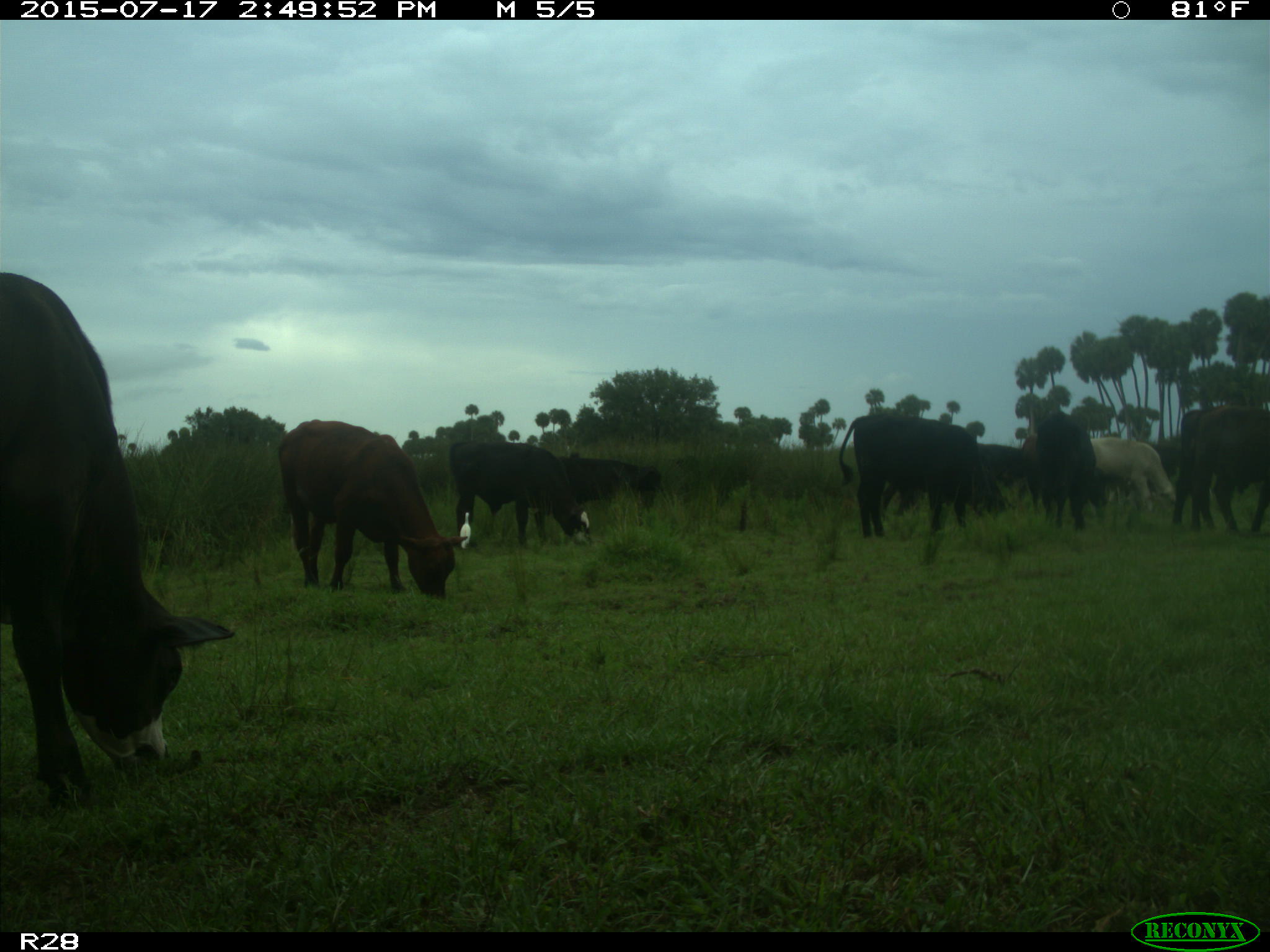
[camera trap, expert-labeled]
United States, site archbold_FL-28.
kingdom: Animalia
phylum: Chordata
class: Mammalia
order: Artiodactyla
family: Bovidae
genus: Bos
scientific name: Bos taurus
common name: domestic cow